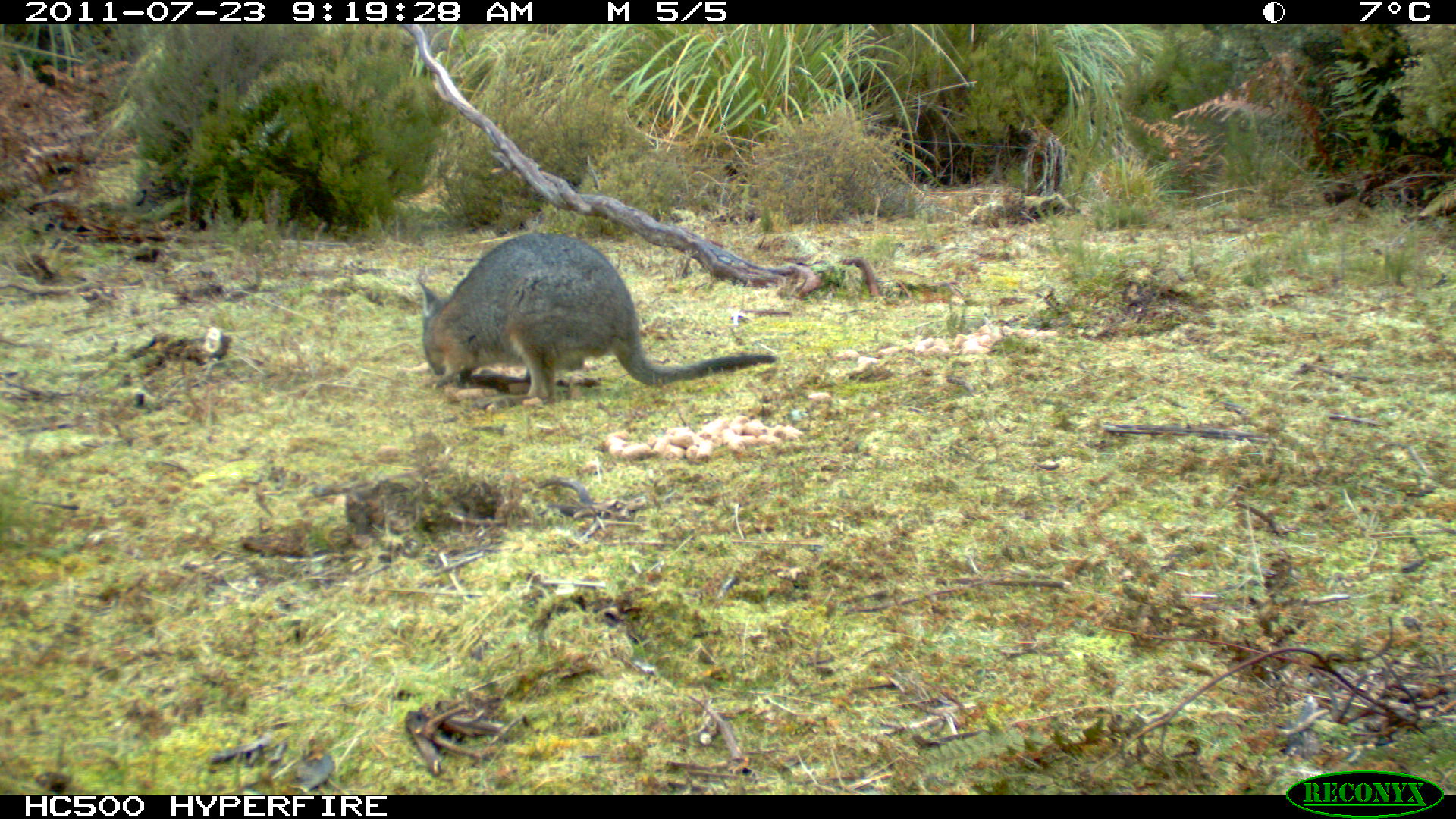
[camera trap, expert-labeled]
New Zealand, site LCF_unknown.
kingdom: Animalia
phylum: Chordata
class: Mammalia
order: Diprotodontia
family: Macropodidae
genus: Notamacropus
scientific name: Notamacropus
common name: wallaby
Wallaby (Notamacropus).